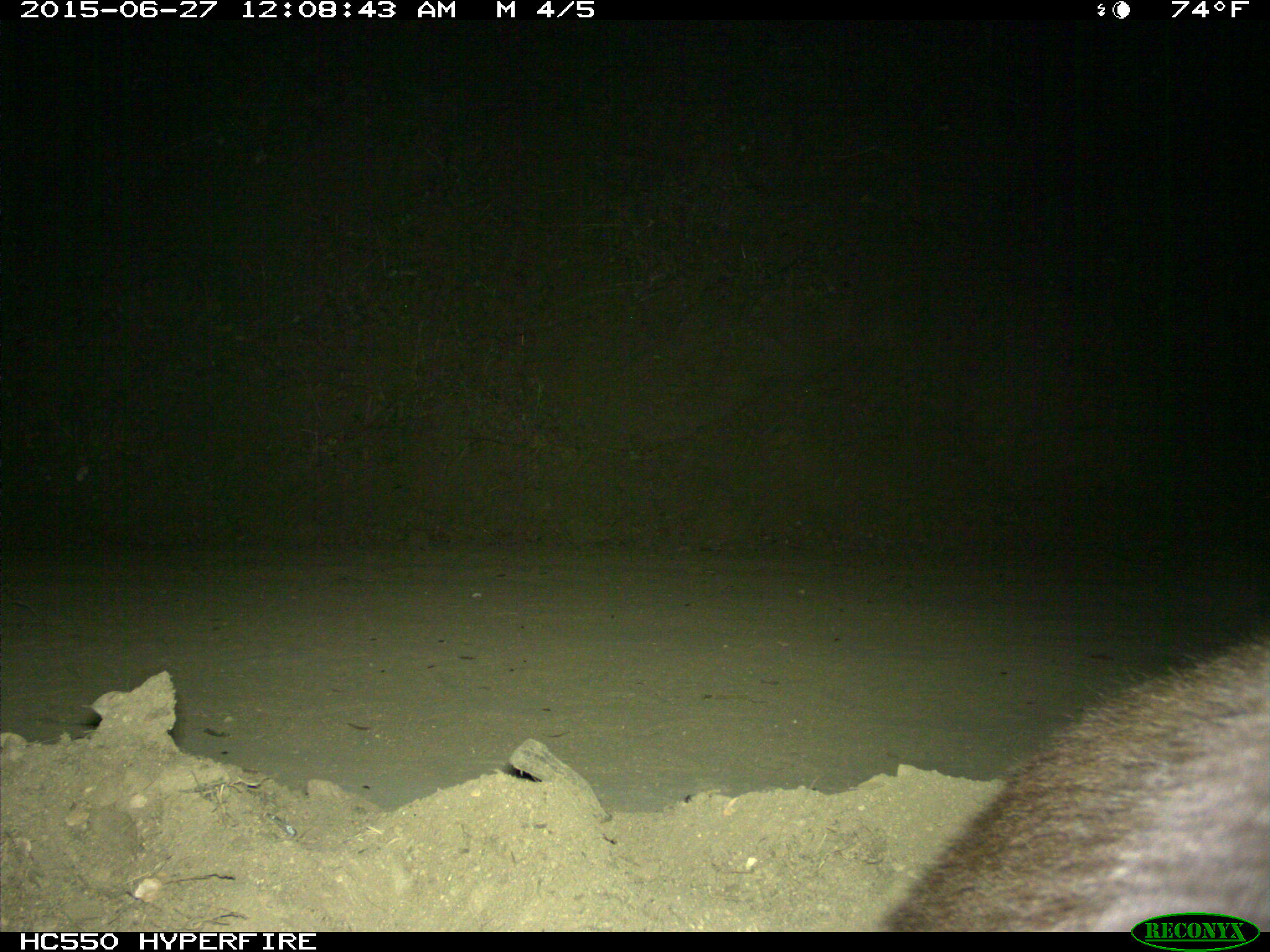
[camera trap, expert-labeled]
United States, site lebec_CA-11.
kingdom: Animalia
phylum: Chordata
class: Mammalia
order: Carnivora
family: Ursidae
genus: Ursus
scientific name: Ursus americanus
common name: american black bear